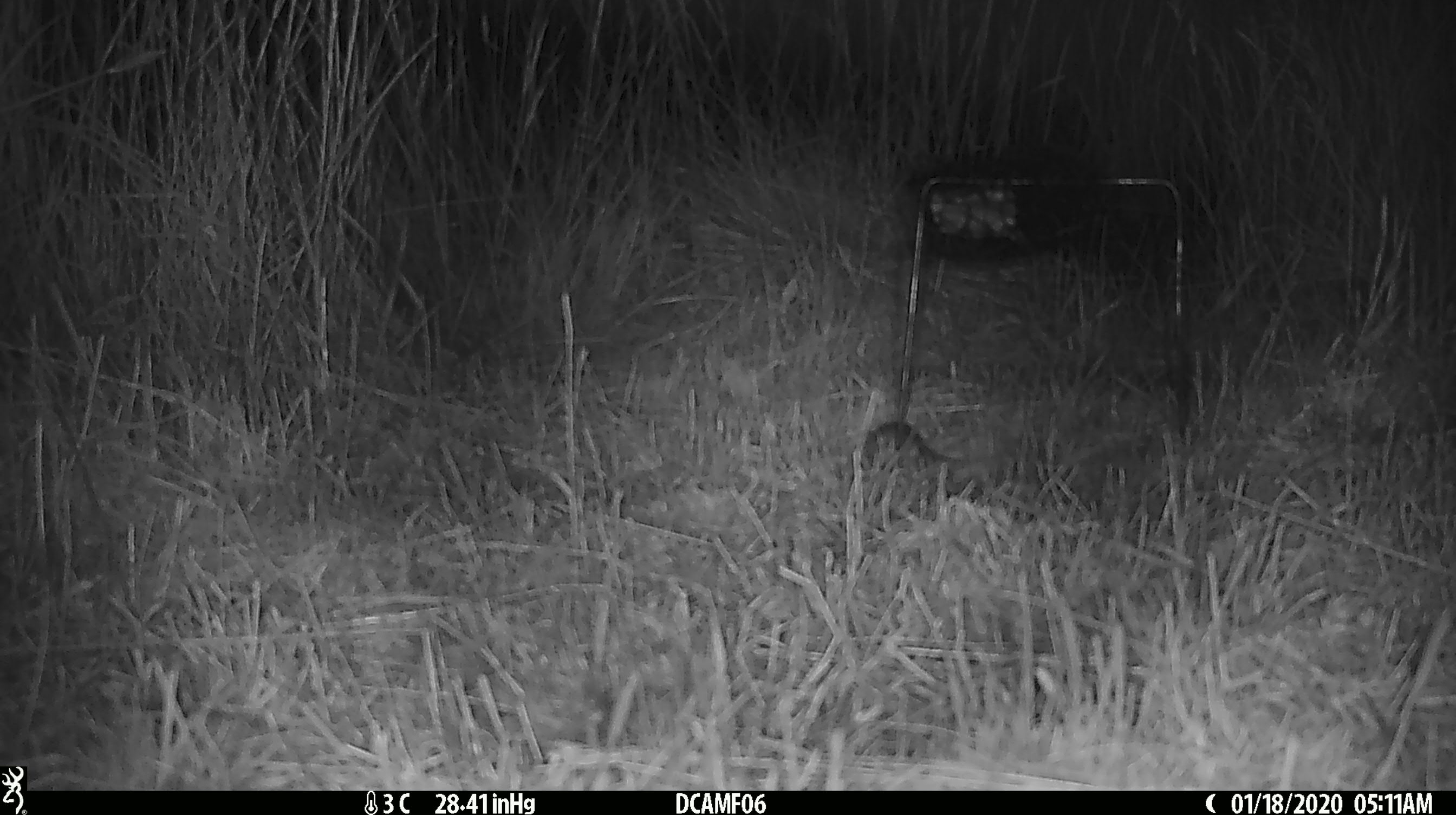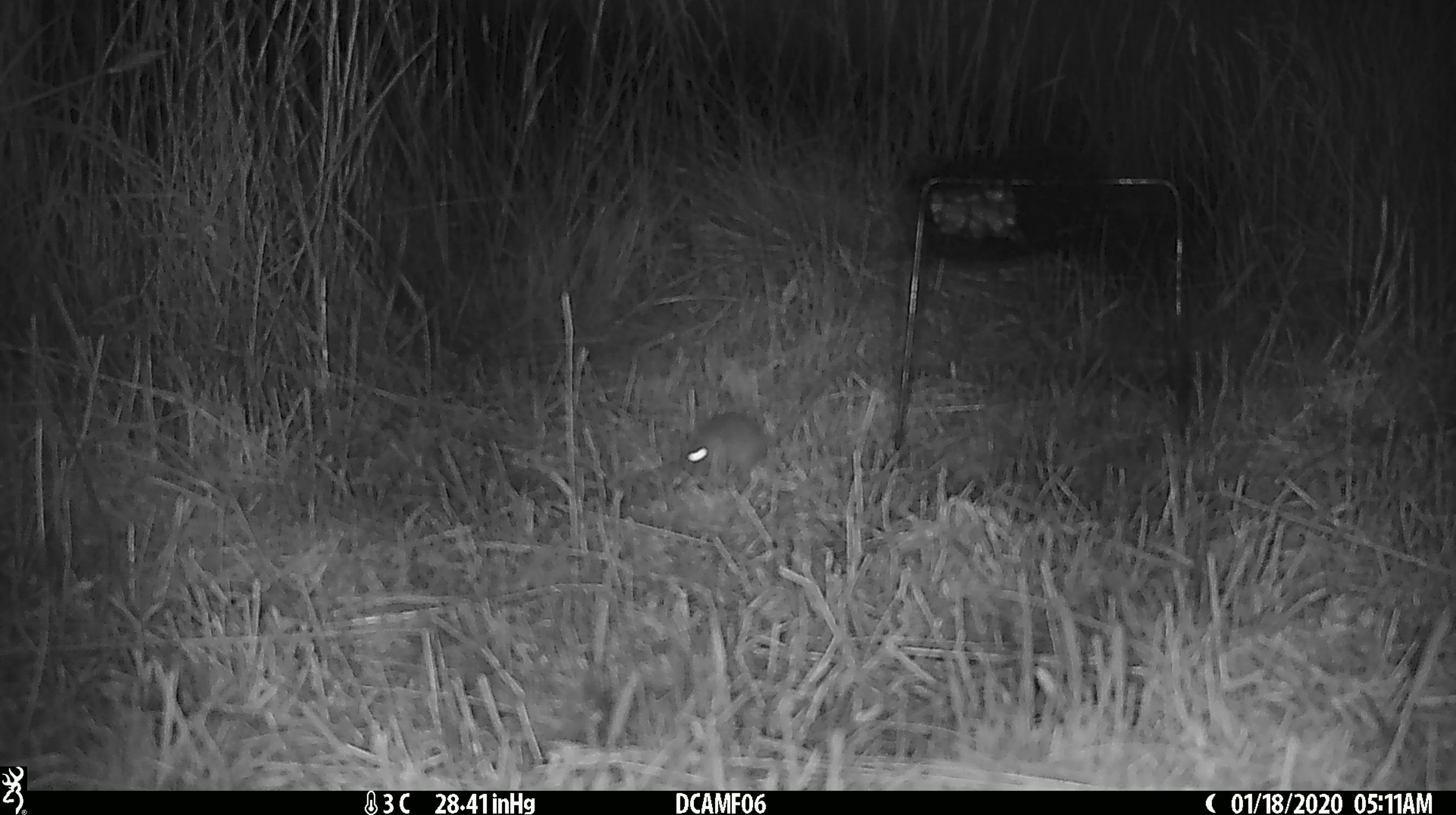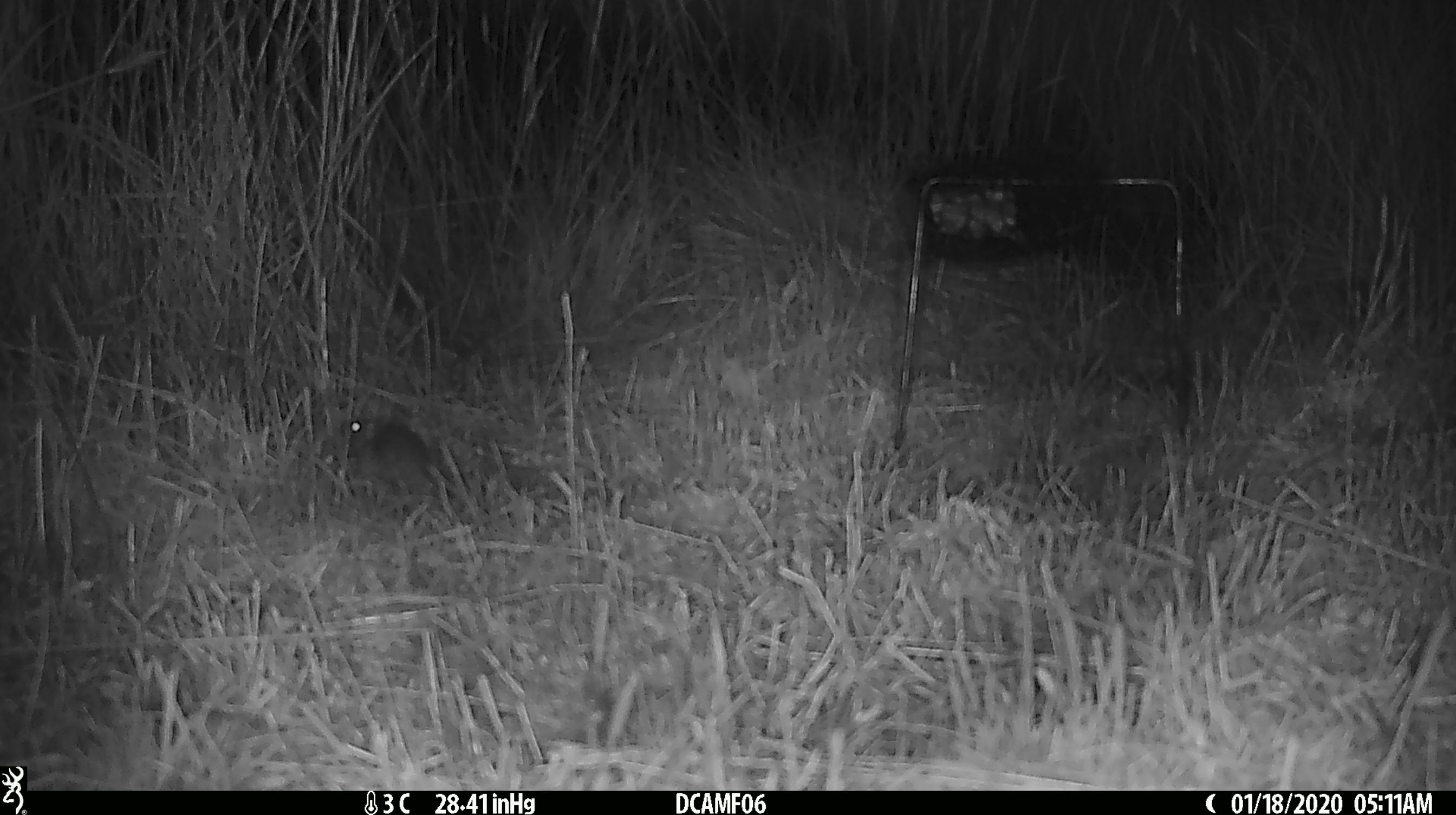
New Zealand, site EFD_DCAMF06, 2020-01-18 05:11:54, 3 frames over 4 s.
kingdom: Animalia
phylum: Chordata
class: Mammalia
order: Rodentia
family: Muridae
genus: Mus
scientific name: Mus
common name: mouse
Mouse (Mus).